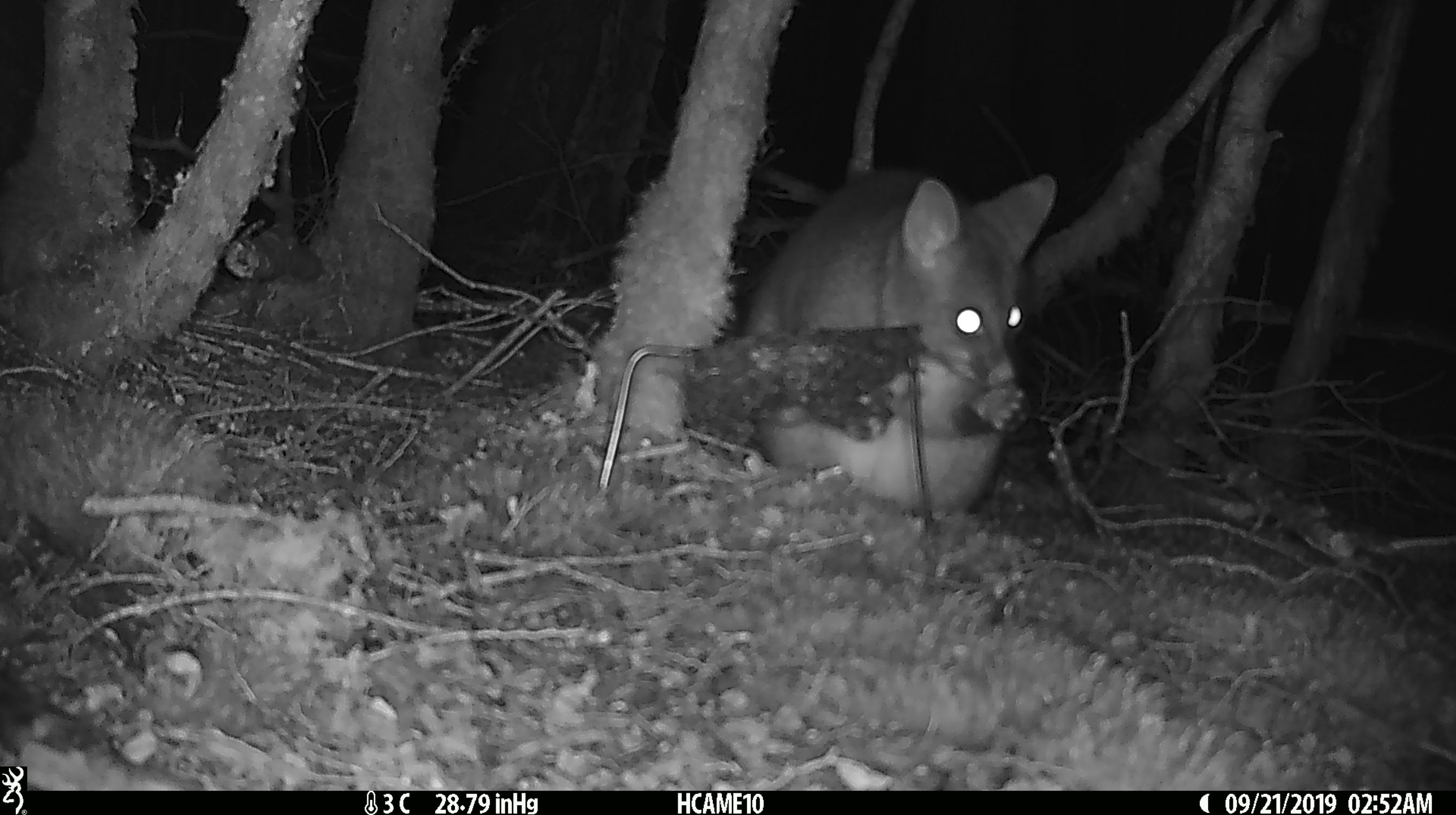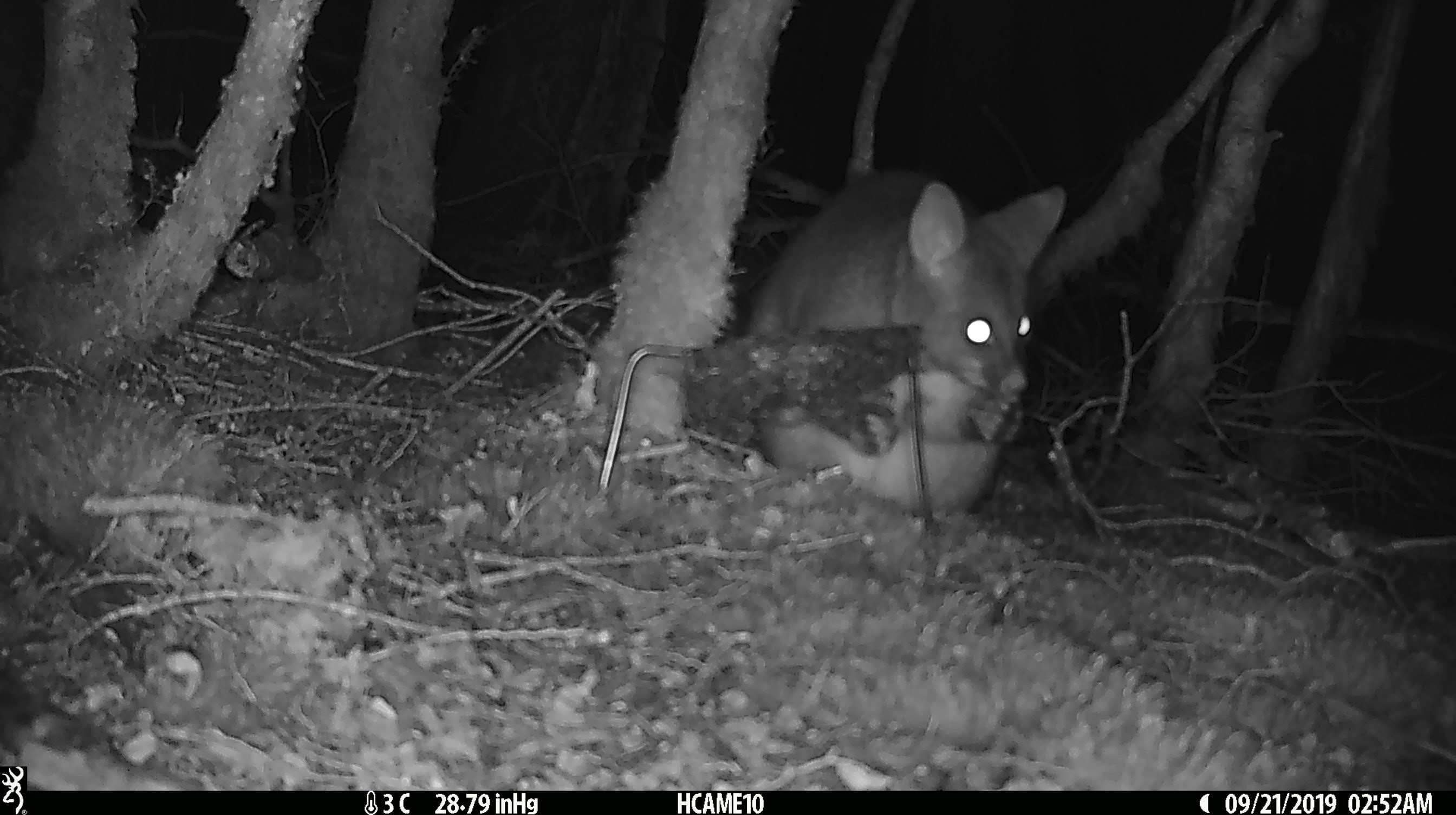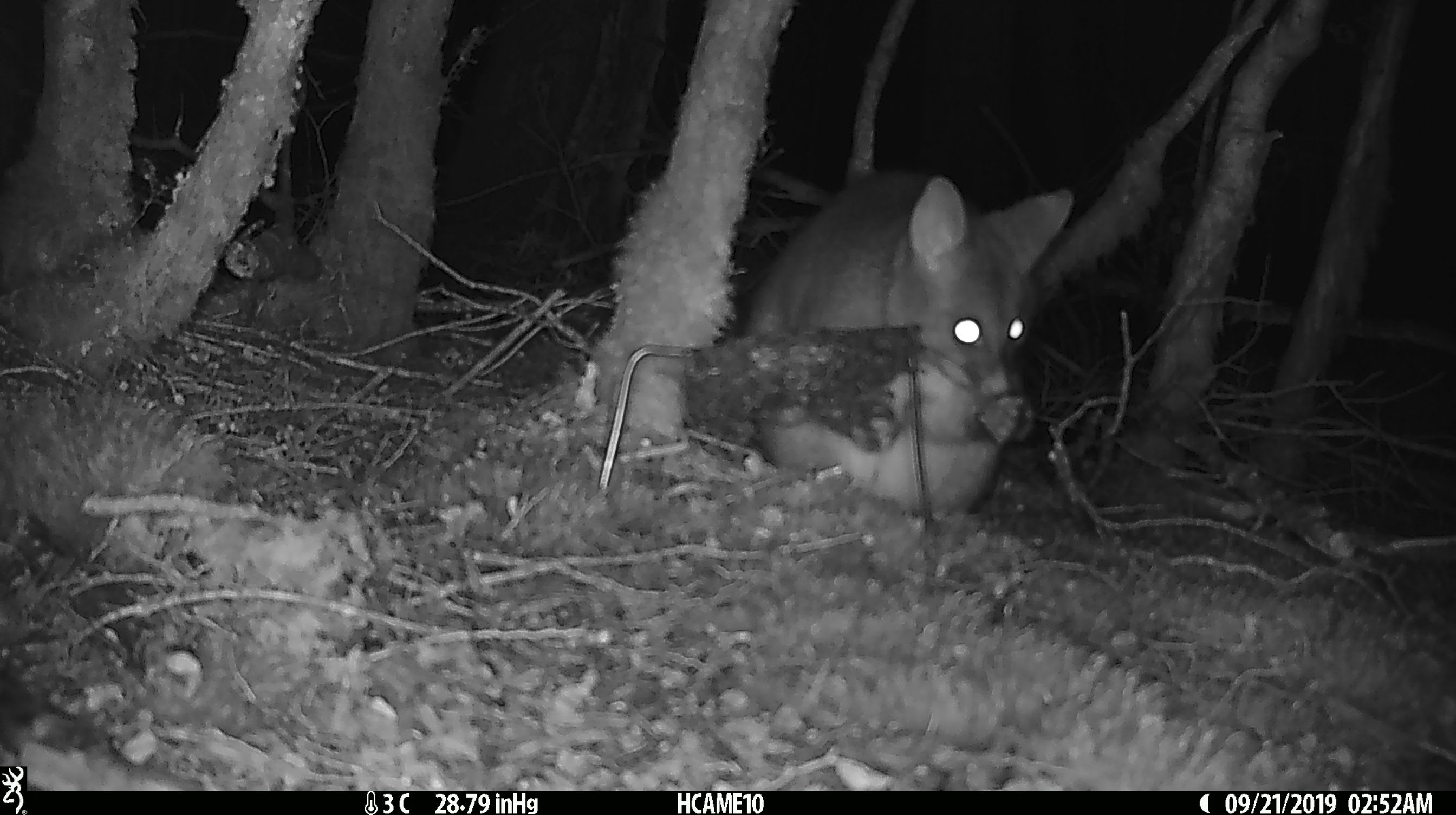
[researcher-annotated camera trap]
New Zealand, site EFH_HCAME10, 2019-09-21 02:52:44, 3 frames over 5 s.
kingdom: Animalia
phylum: Chordata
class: Mammalia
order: Diprotodontia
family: Phalangeridae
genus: Trichosurus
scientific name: Trichosurus vulpecula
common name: common brushtail possum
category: possum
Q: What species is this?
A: Possum (common brushtail possum) (Trichosurus vulpecula).